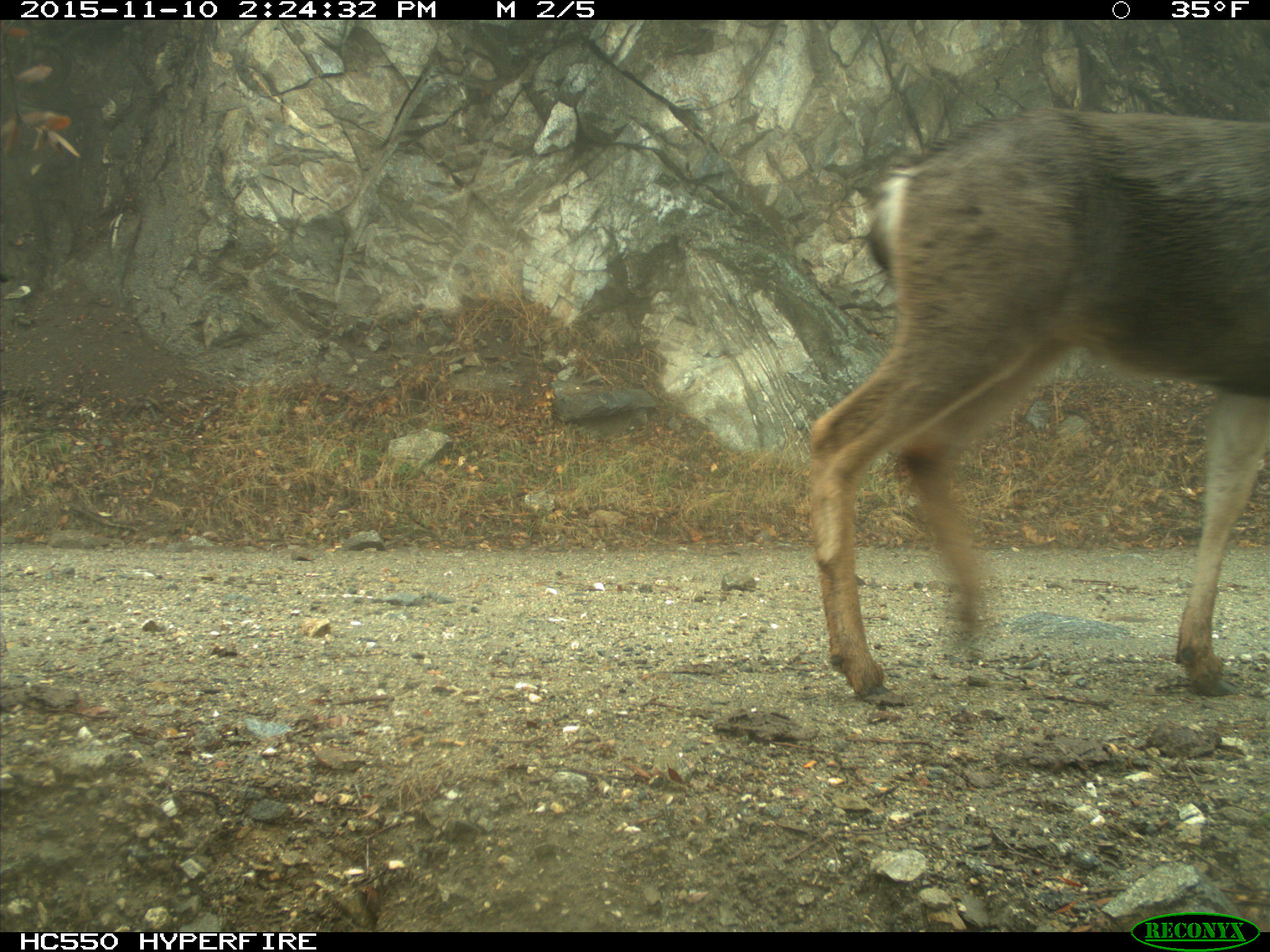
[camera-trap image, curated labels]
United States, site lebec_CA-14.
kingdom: Animalia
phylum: Chordata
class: Mammalia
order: Artiodactyla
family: Cervidae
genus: Odocoileus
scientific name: Odocoileus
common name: deer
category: unidentified deer